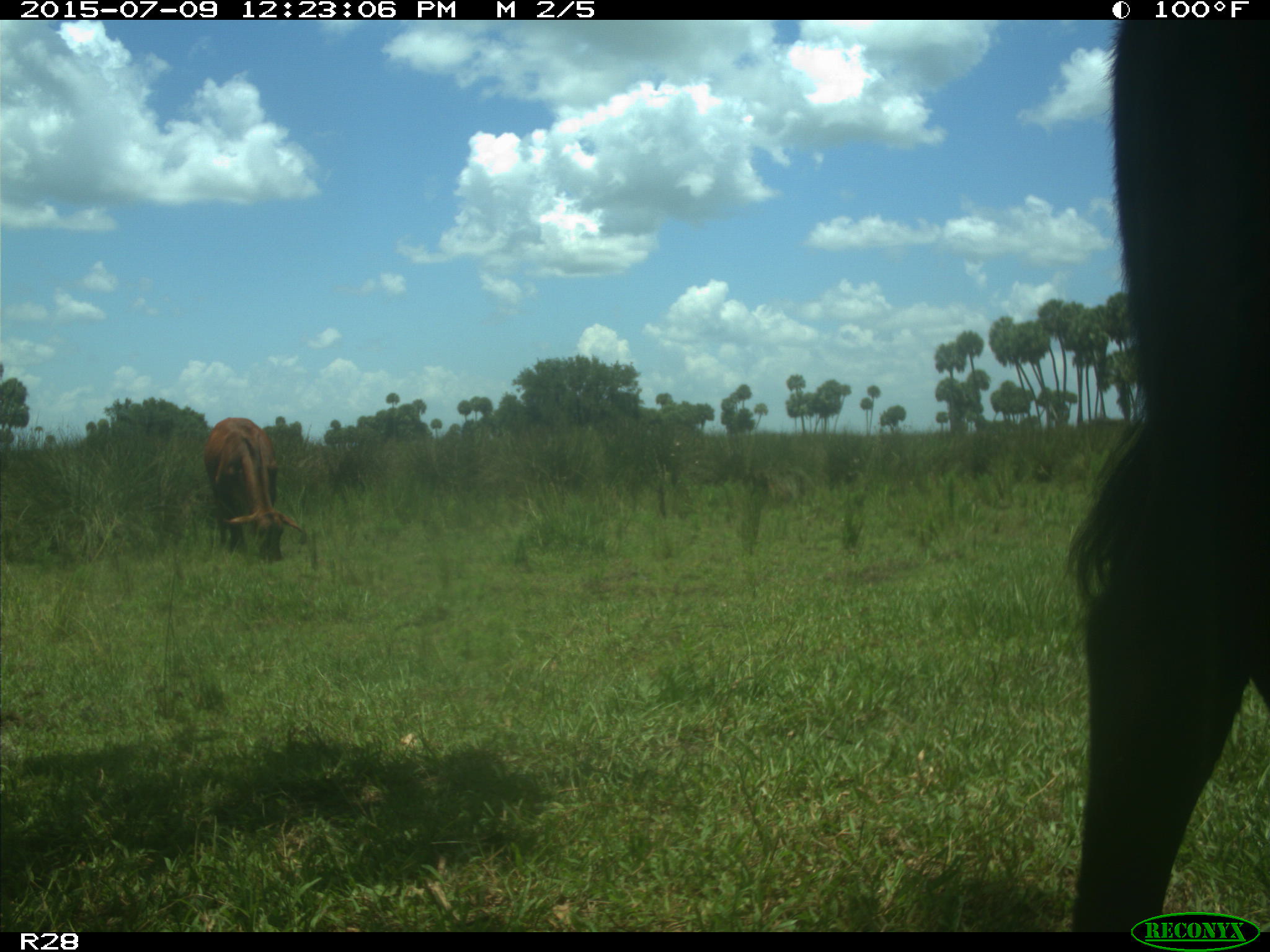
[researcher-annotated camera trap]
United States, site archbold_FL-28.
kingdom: Animalia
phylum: Chordata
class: Mammalia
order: Artiodactyla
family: Bovidae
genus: Bos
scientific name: Bos taurus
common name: domestic cow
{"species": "Bos taurus (domestic cow)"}